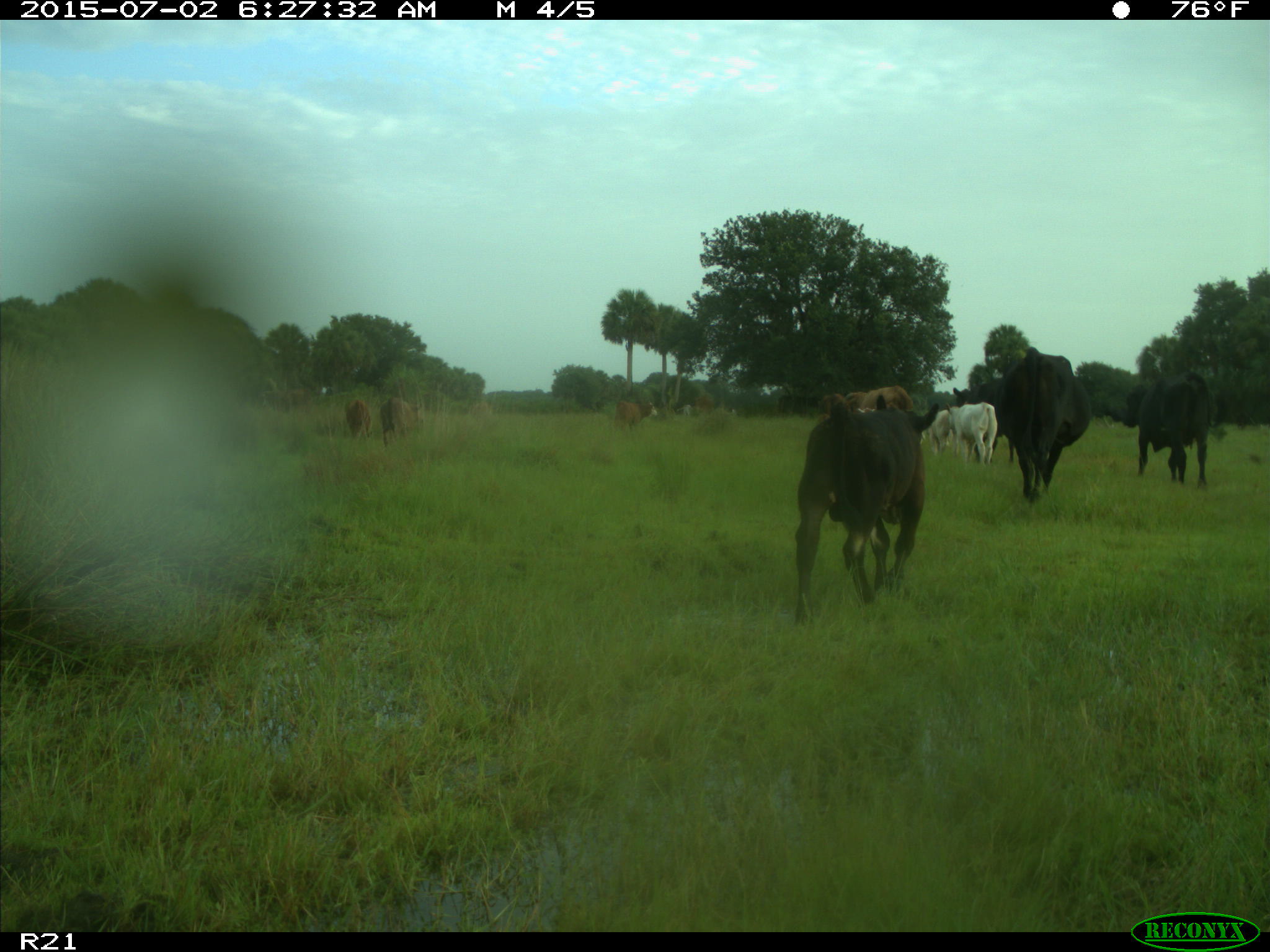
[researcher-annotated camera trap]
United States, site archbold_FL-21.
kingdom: Animalia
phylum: Chordata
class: Mammalia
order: Artiodactyla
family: Bovidae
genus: Bos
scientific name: Bos taurus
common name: domestic cow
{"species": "Bos taurus (domestic cow)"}